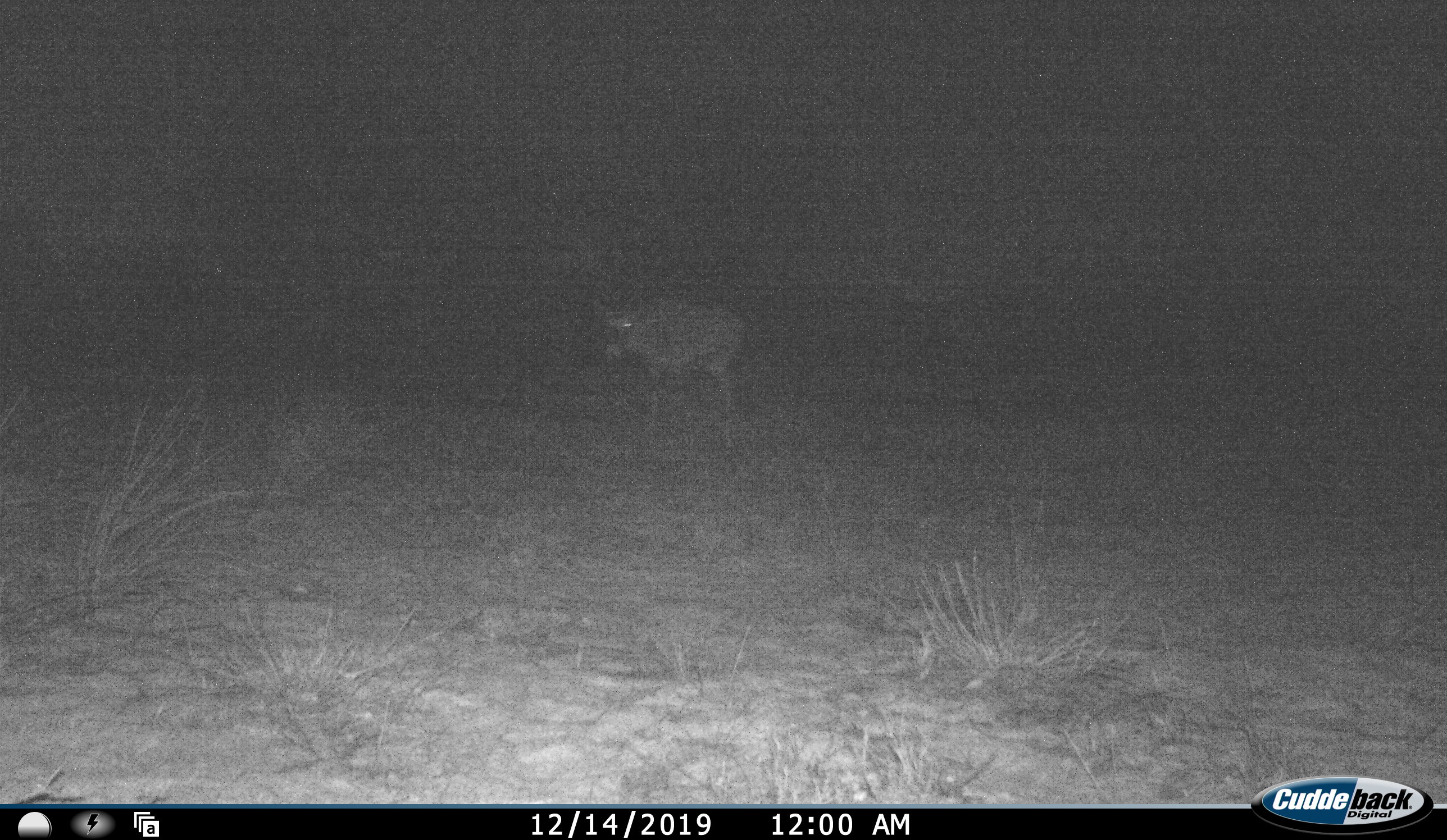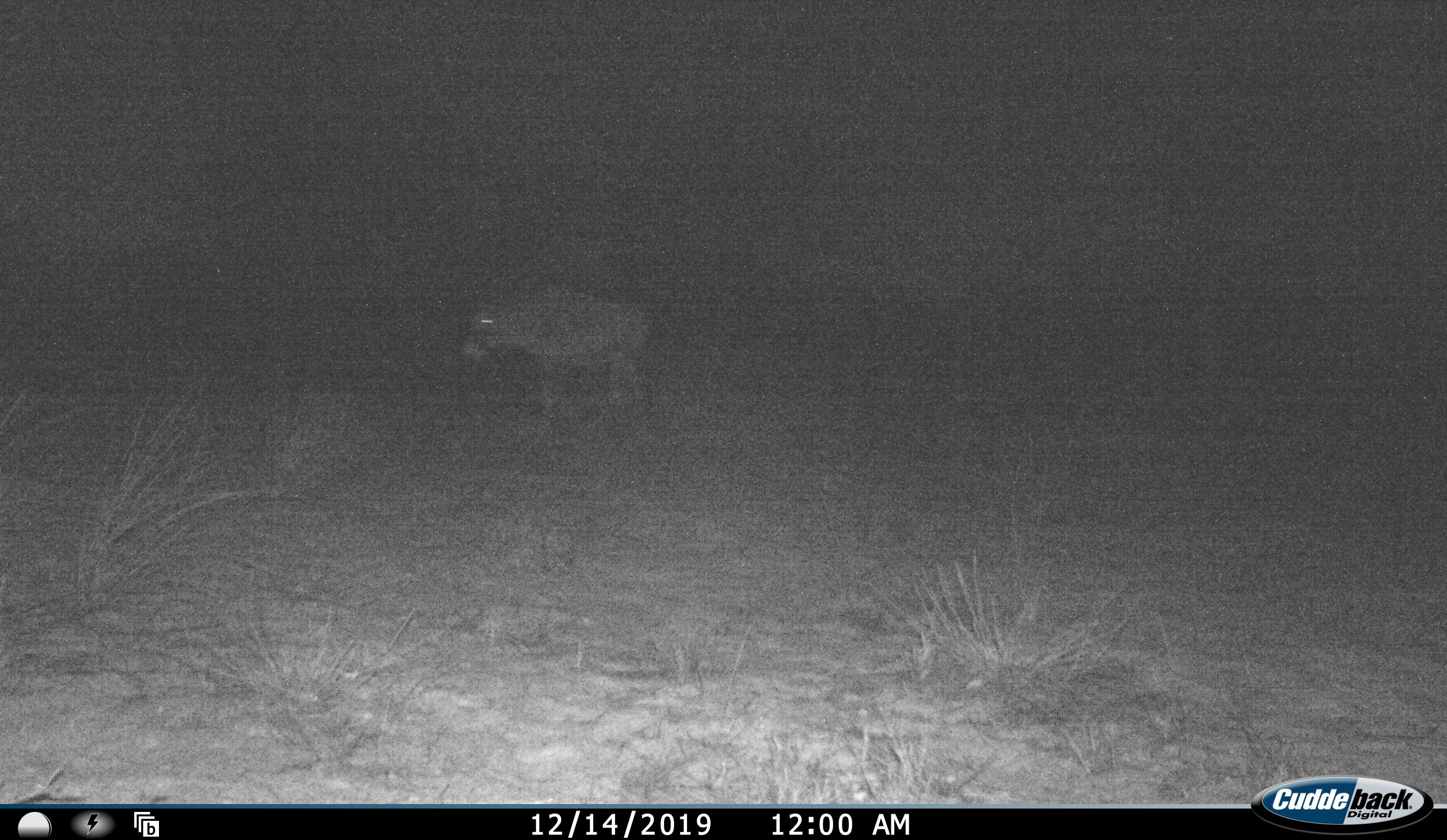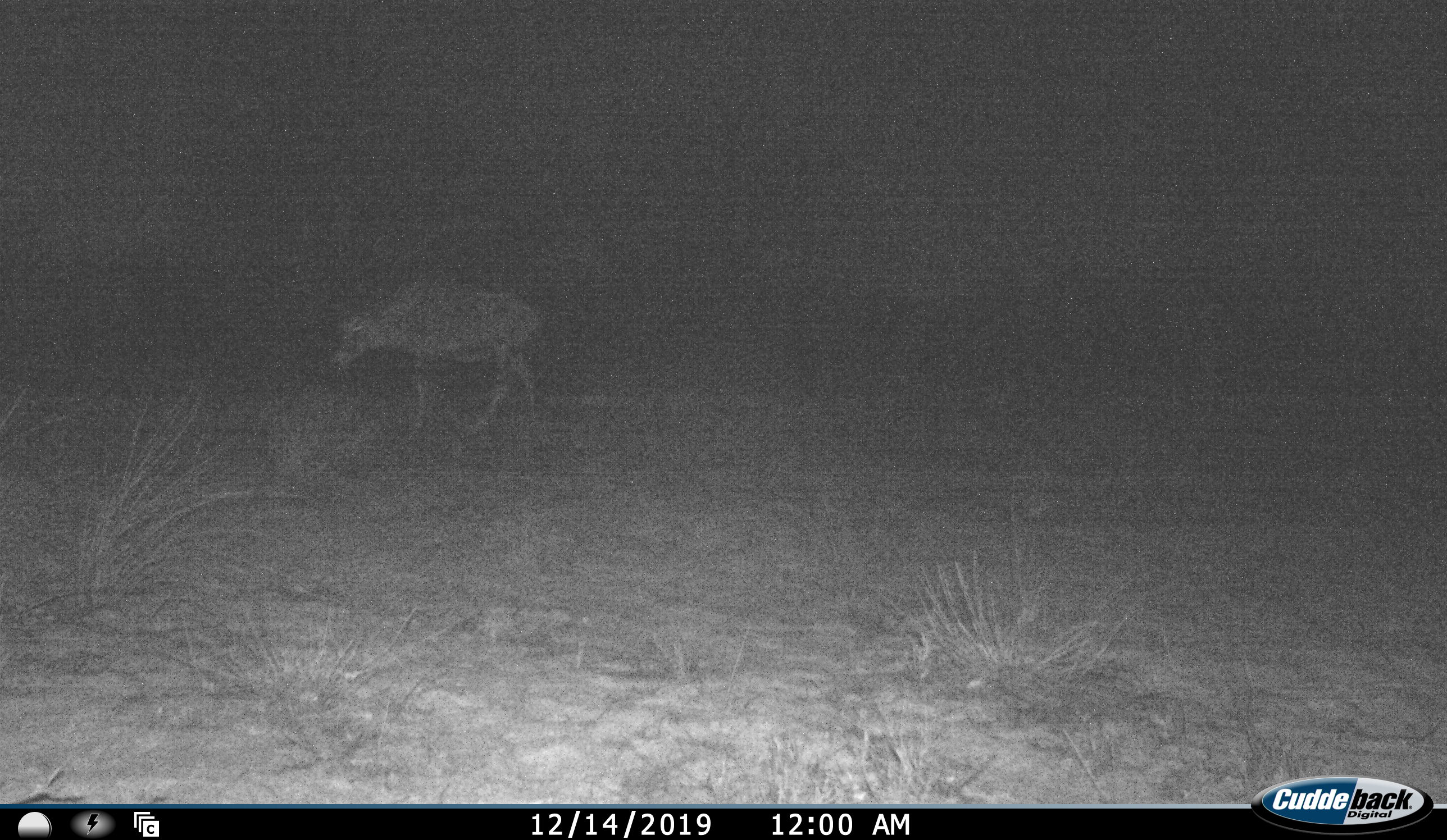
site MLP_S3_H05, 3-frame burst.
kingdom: Animalia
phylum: Chordata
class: Mammalia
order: Artiodactyla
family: Bovidae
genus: Oryx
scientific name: Oryx gazella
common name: gemsbok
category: oryx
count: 1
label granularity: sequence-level